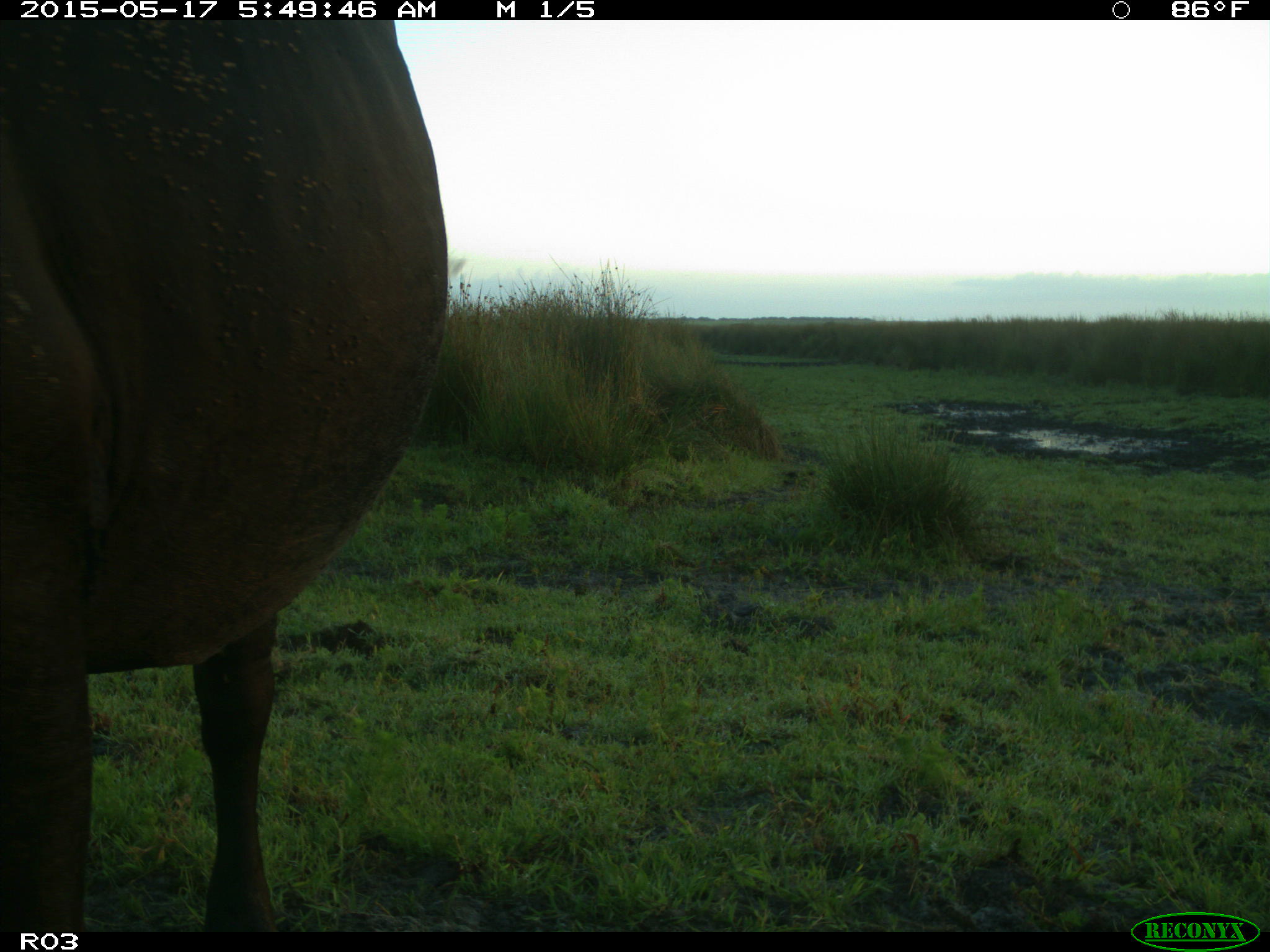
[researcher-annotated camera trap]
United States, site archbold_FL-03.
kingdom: Animalia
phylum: Chordata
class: Mammalia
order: Artiodactyla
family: Bovidae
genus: Bos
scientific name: Bos taurus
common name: domestic cow